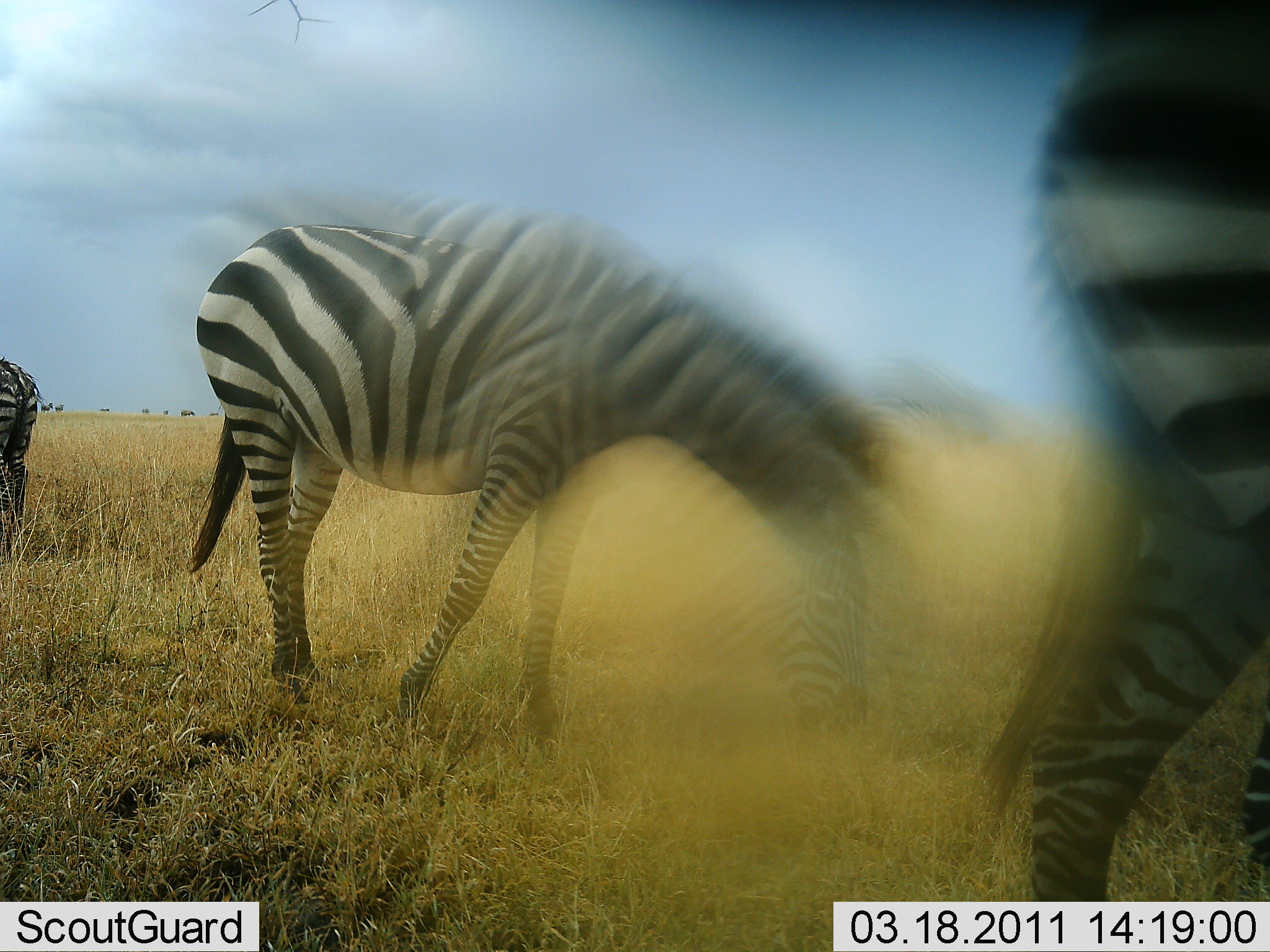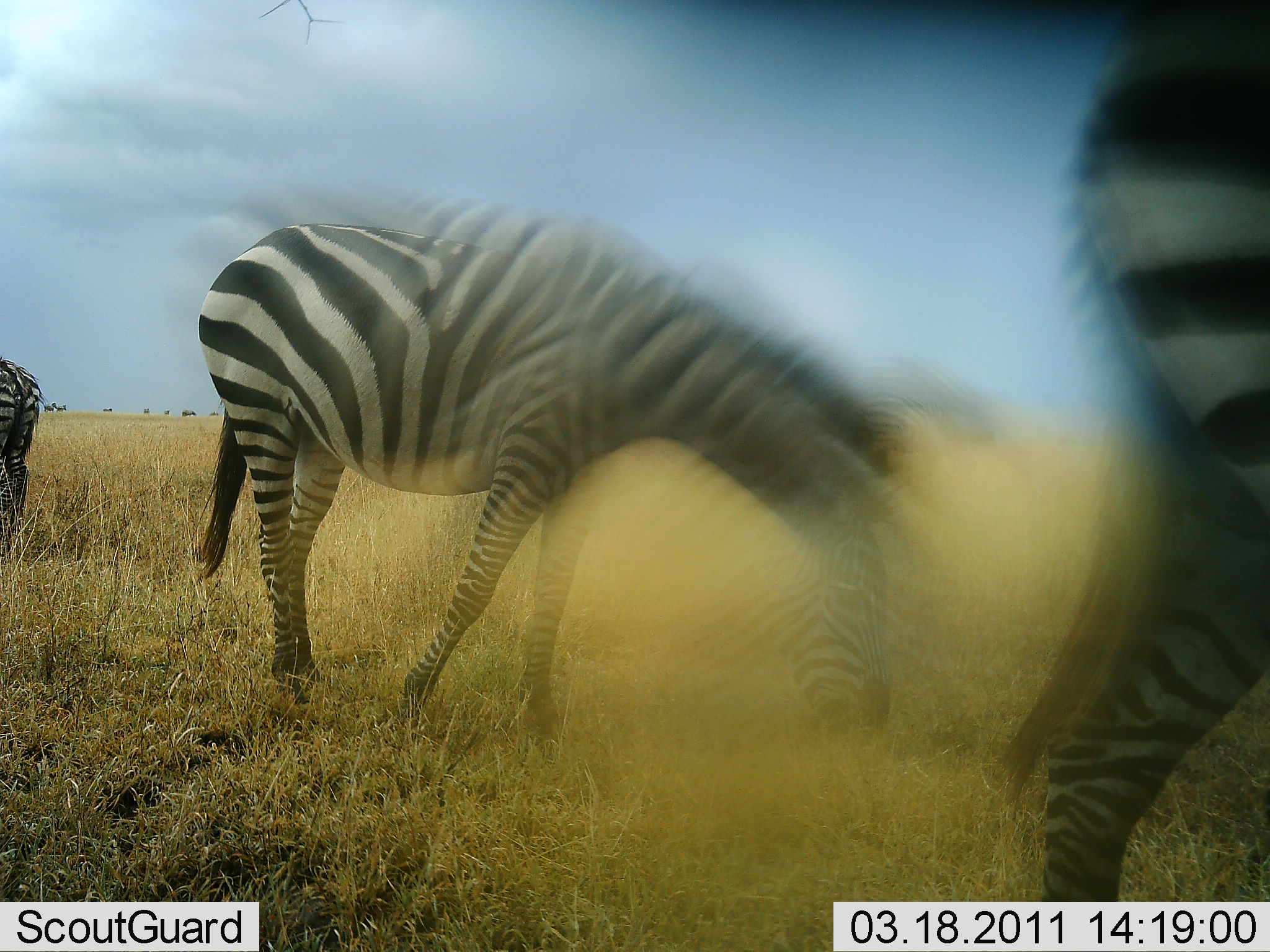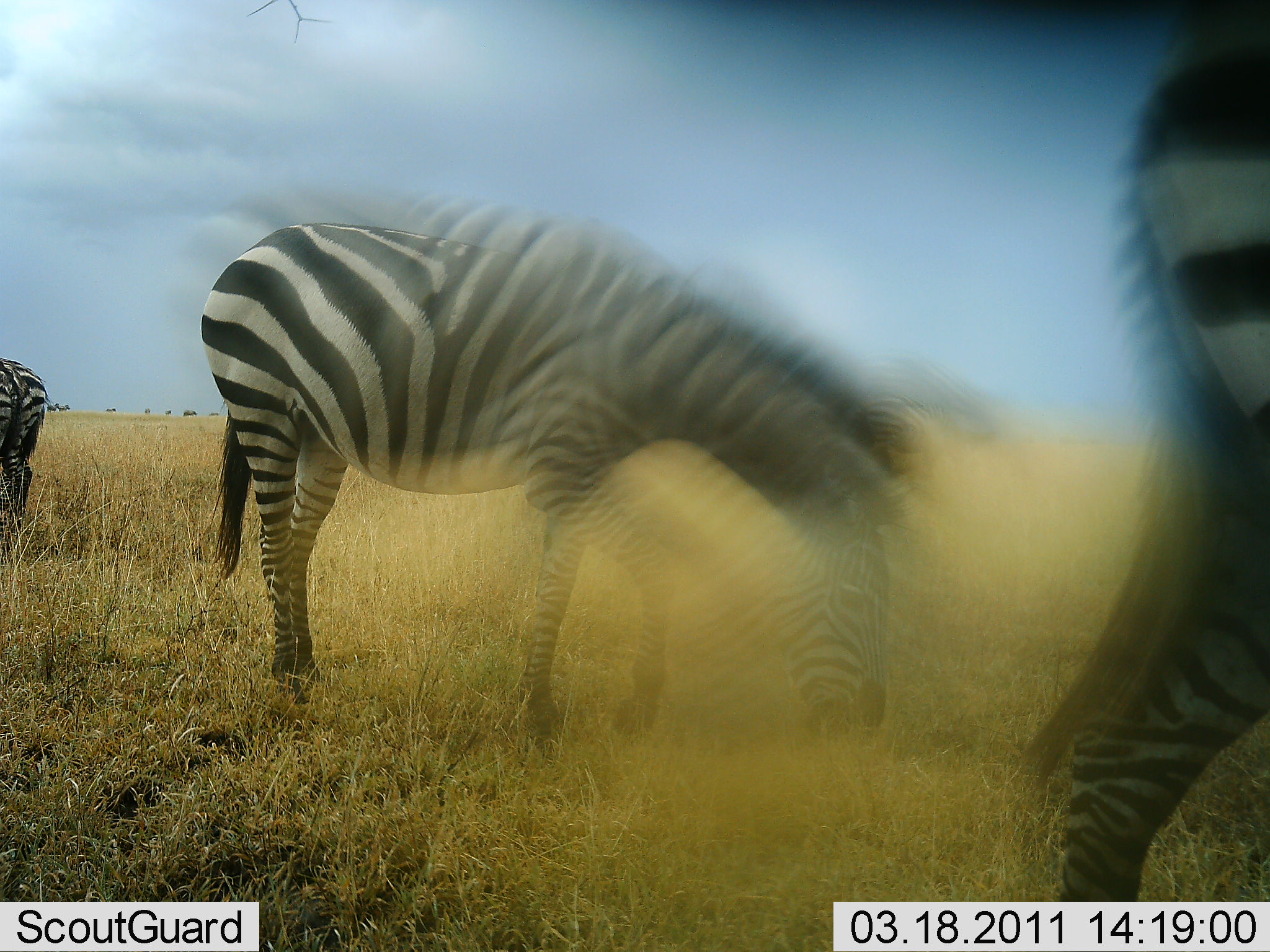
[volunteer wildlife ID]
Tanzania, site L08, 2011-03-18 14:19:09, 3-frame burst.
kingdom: Animalia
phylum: Chordata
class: Mammalia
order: Perissodactyla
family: Equidae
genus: Equus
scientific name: Equus quagga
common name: plains zebra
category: zebra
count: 3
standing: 36%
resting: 0%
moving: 14%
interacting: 0%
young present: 0%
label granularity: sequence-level